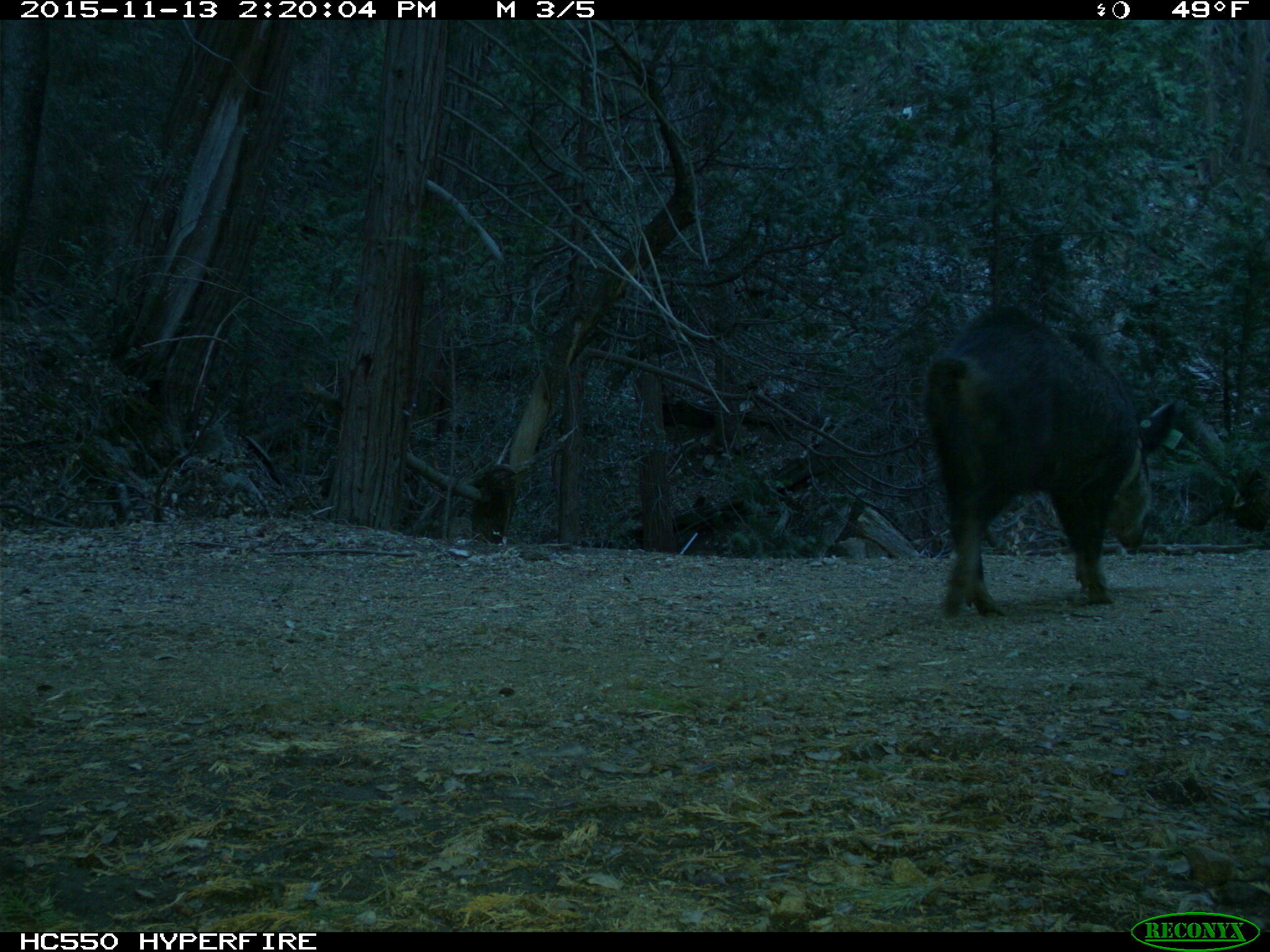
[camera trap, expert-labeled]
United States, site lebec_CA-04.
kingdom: Animalia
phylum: Chordata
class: Mammalia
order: Artiodactyla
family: Suidae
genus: Sus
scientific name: Sus scrofa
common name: wild boar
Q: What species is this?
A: Sus scrofa (wild boar).